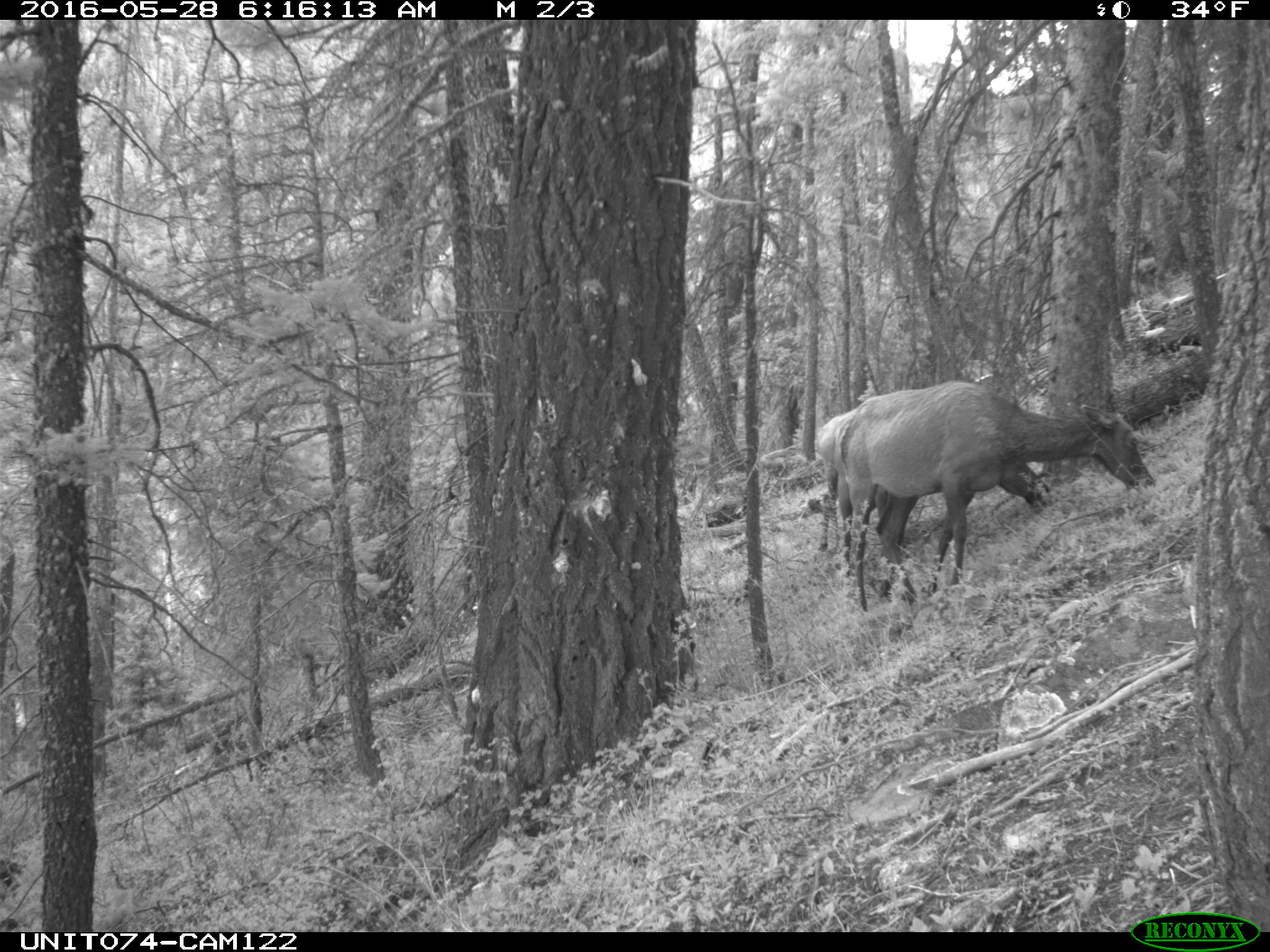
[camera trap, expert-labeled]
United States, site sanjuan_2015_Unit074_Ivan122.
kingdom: Animalia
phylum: Chordata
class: Mammalia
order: Artiodactyla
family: Cervidae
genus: Cervus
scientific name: Cervus elaphus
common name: red deer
Cervus elaphus (red deer).